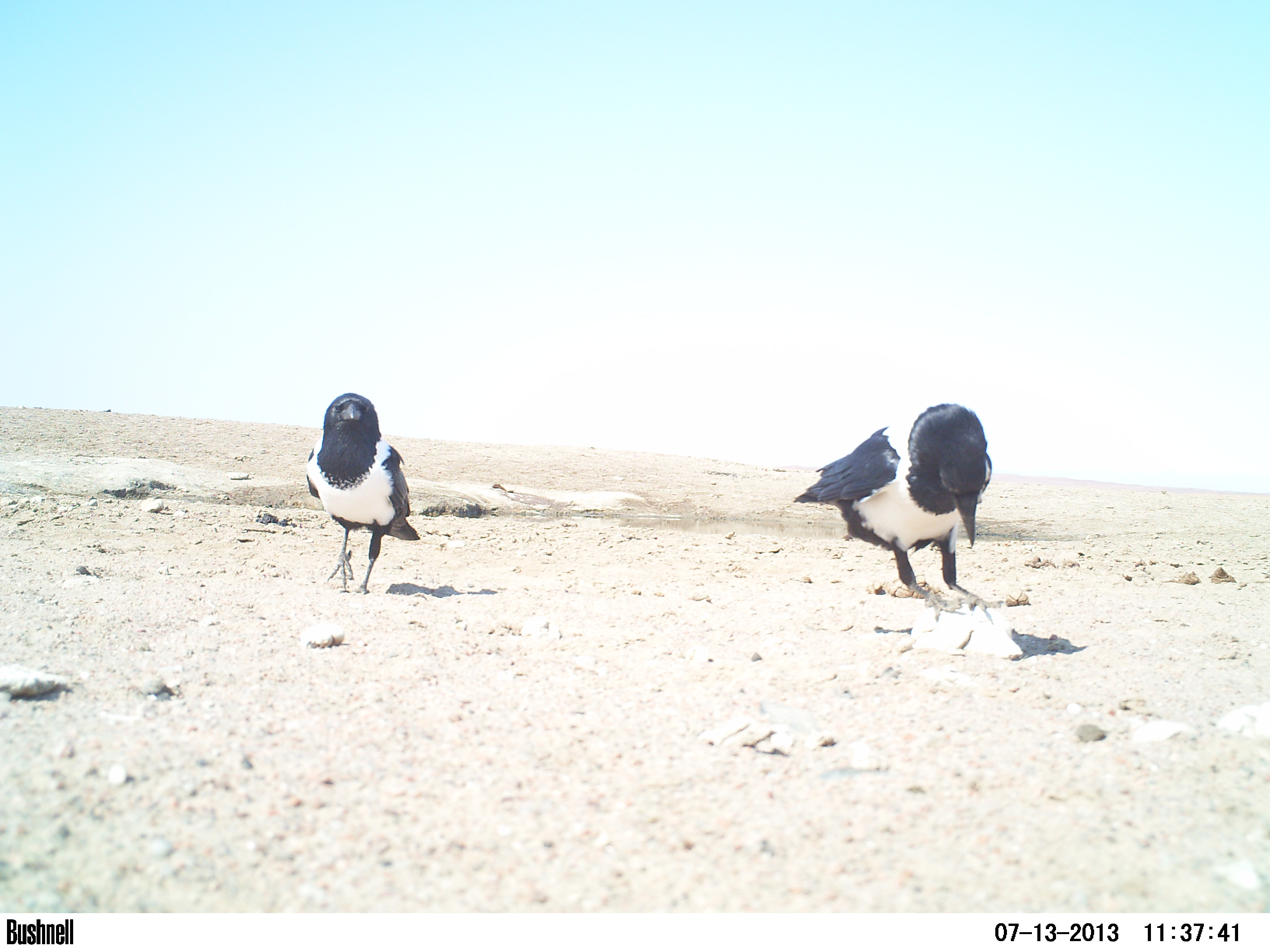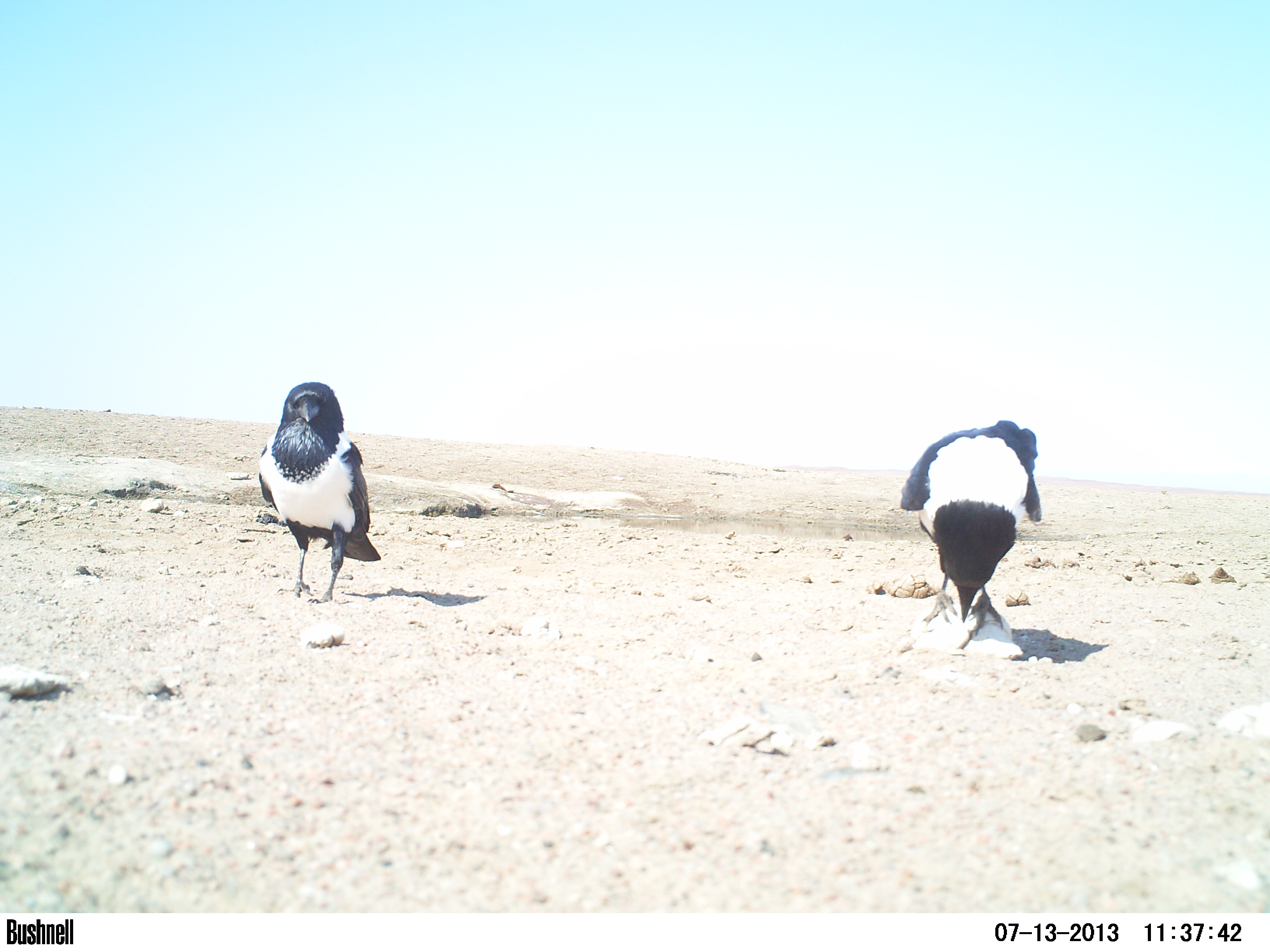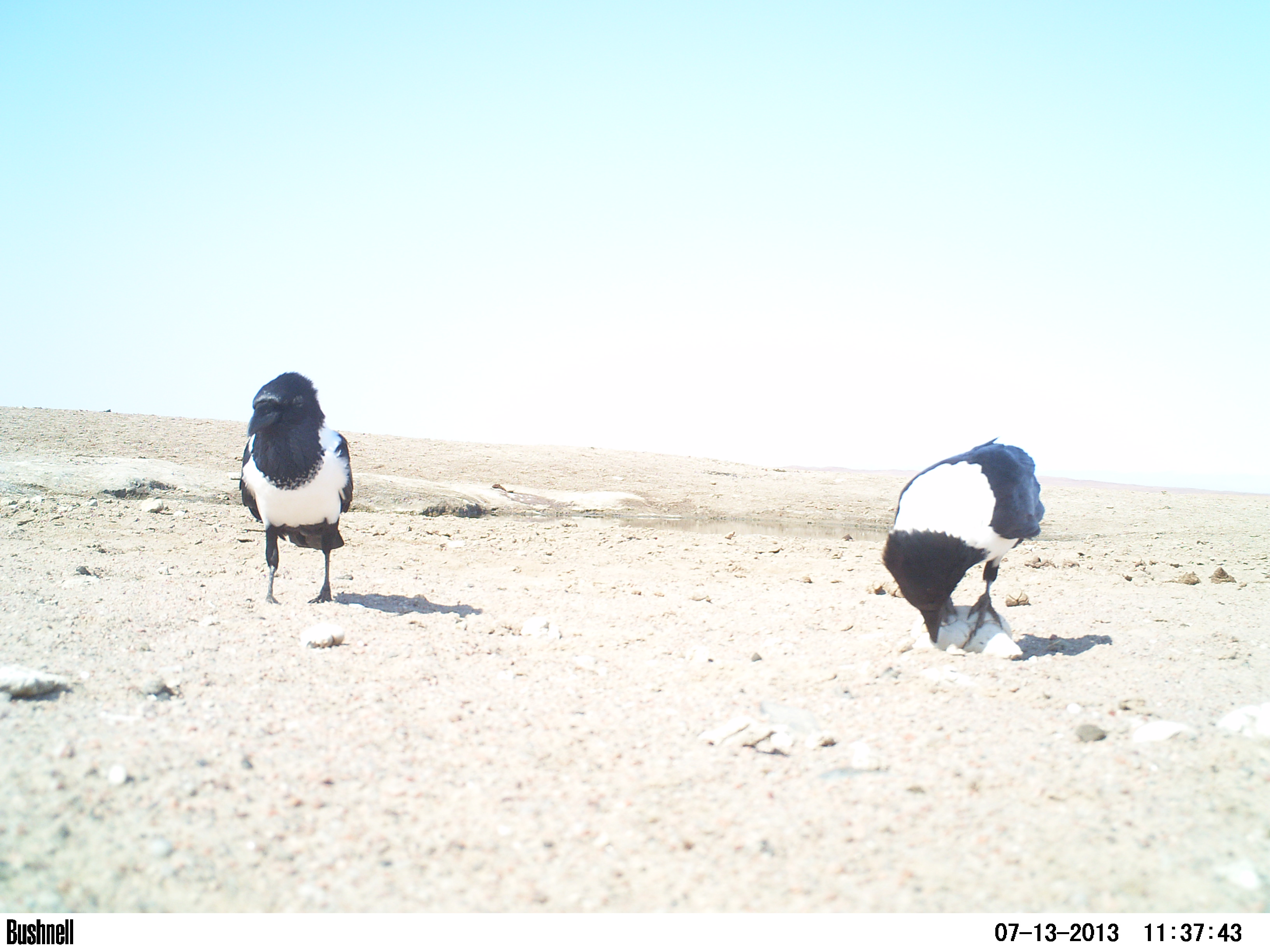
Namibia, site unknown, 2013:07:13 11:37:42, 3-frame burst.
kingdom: Animalia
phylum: Chordata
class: Aves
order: Passeriformes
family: Corvidae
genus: Corvus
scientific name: Corvus albus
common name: pied crow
Corvus albus (pied crow).